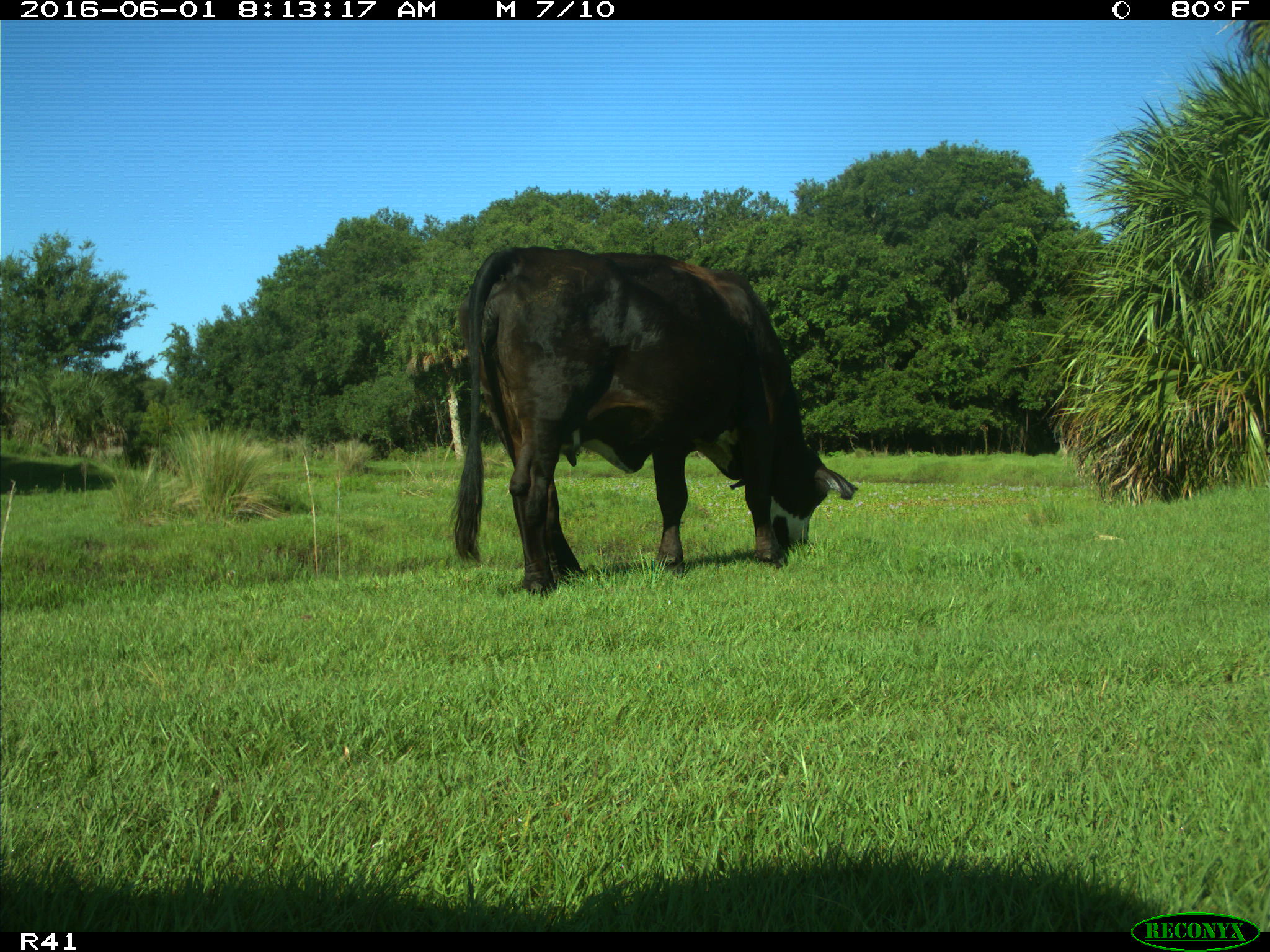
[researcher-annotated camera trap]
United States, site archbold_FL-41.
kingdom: Animalia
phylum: Chordata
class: Mammalia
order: Artiodactyla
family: Bovidae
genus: Bos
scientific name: Bos taurus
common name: domestic cow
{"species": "Bos taurus (domestic cow)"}